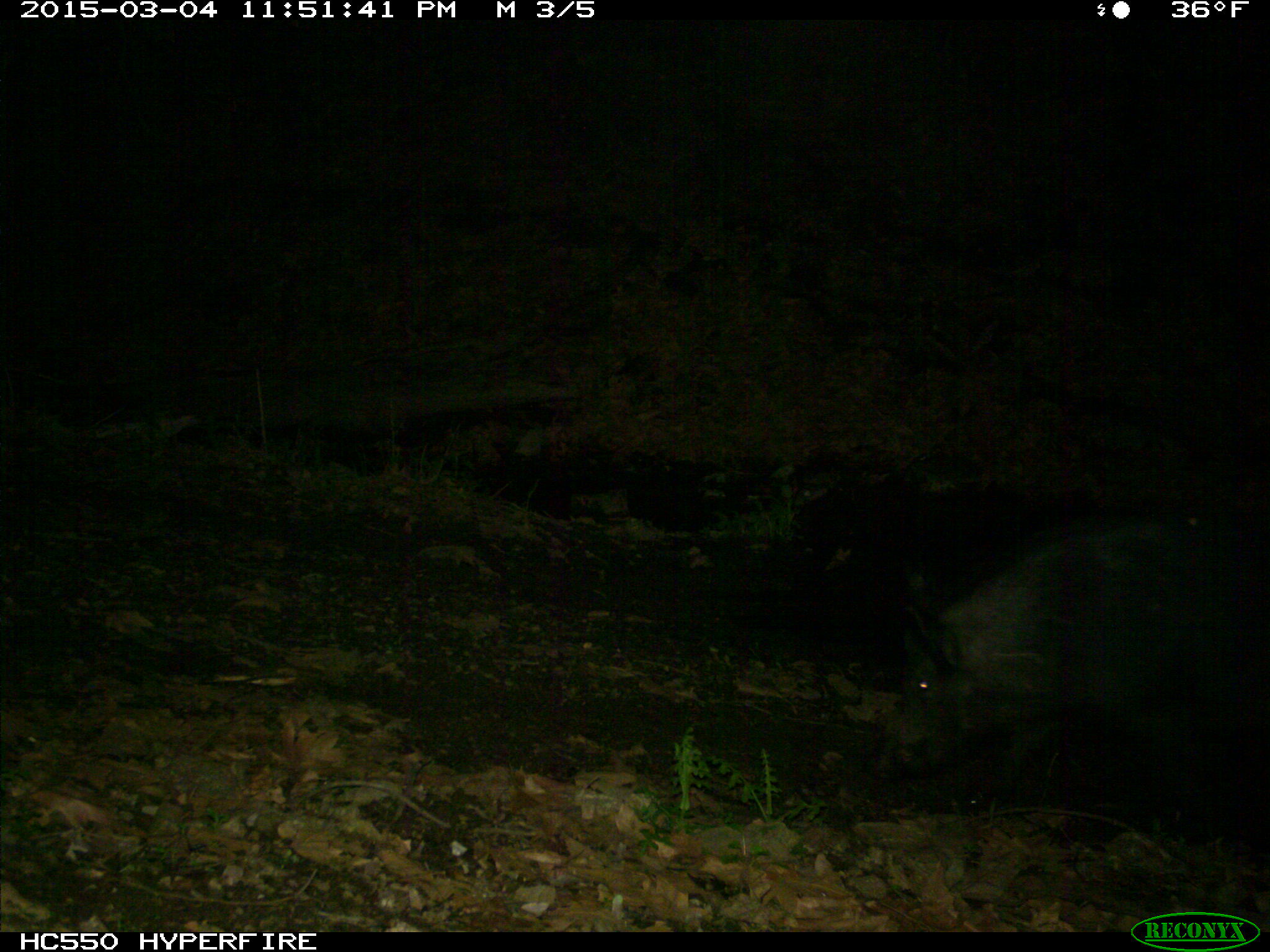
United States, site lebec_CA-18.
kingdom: Animalia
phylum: Chordata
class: Mammalia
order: Artiodactyla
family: Suidae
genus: Sus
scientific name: Sus scrofa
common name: wild boar